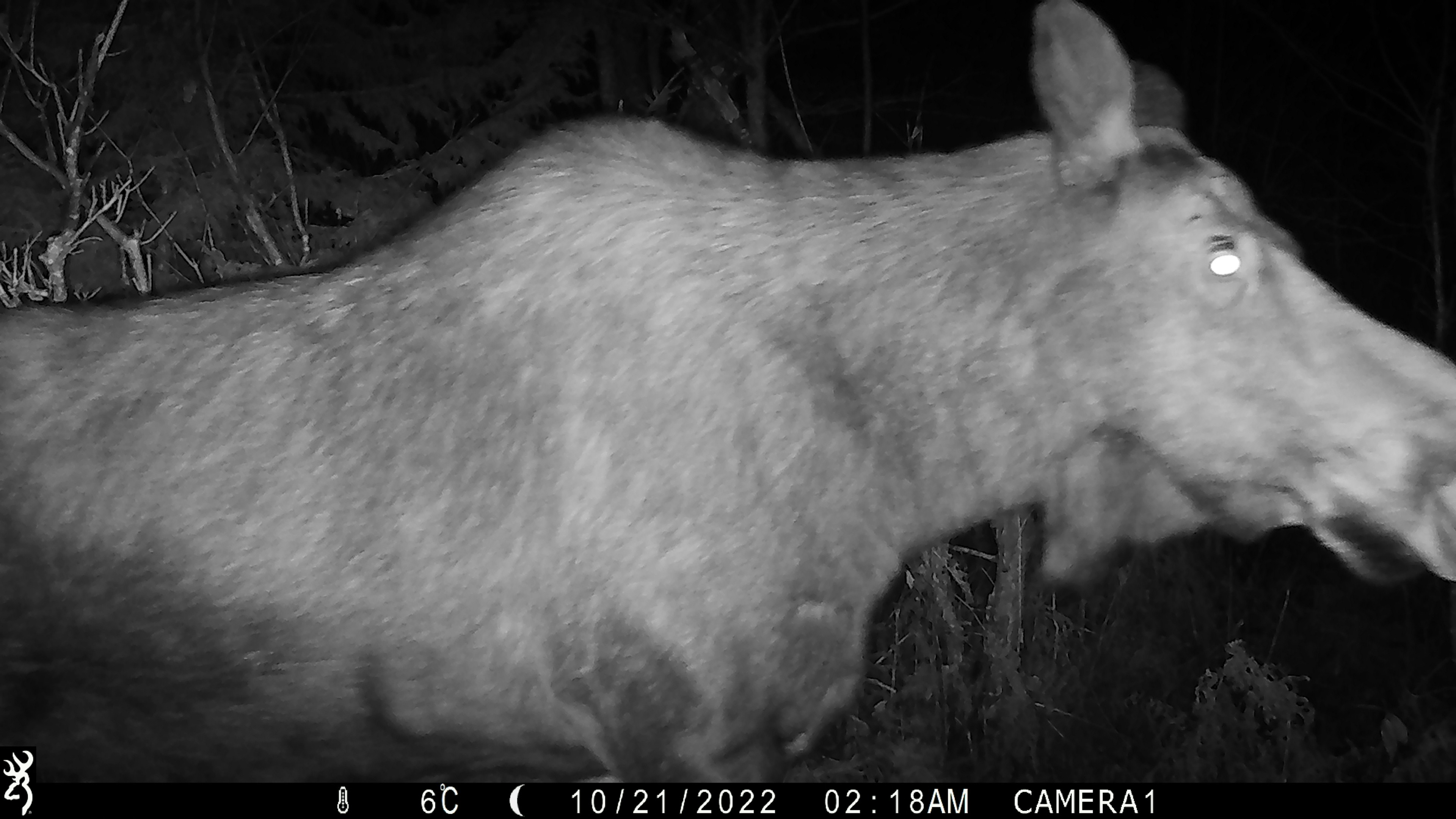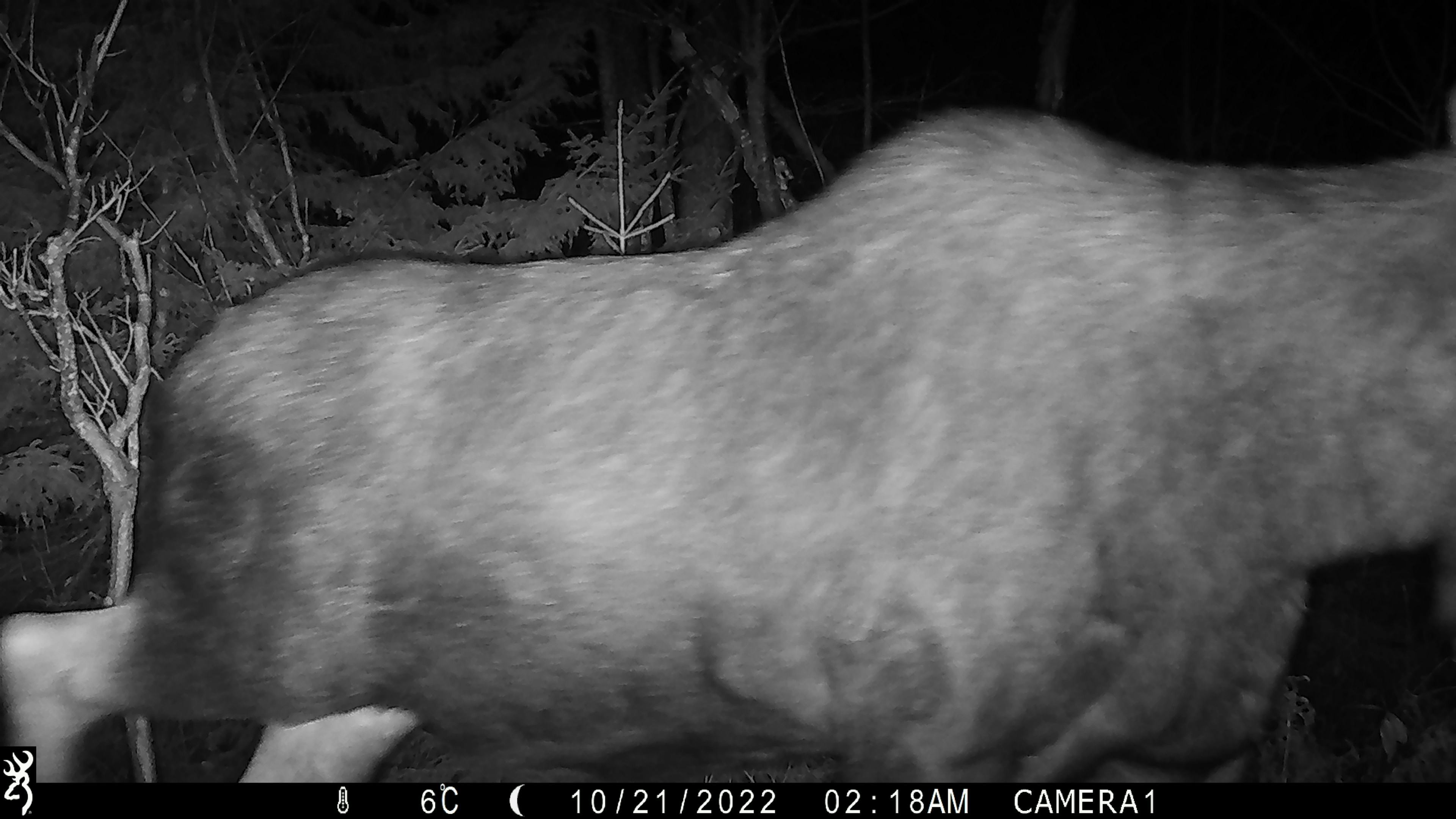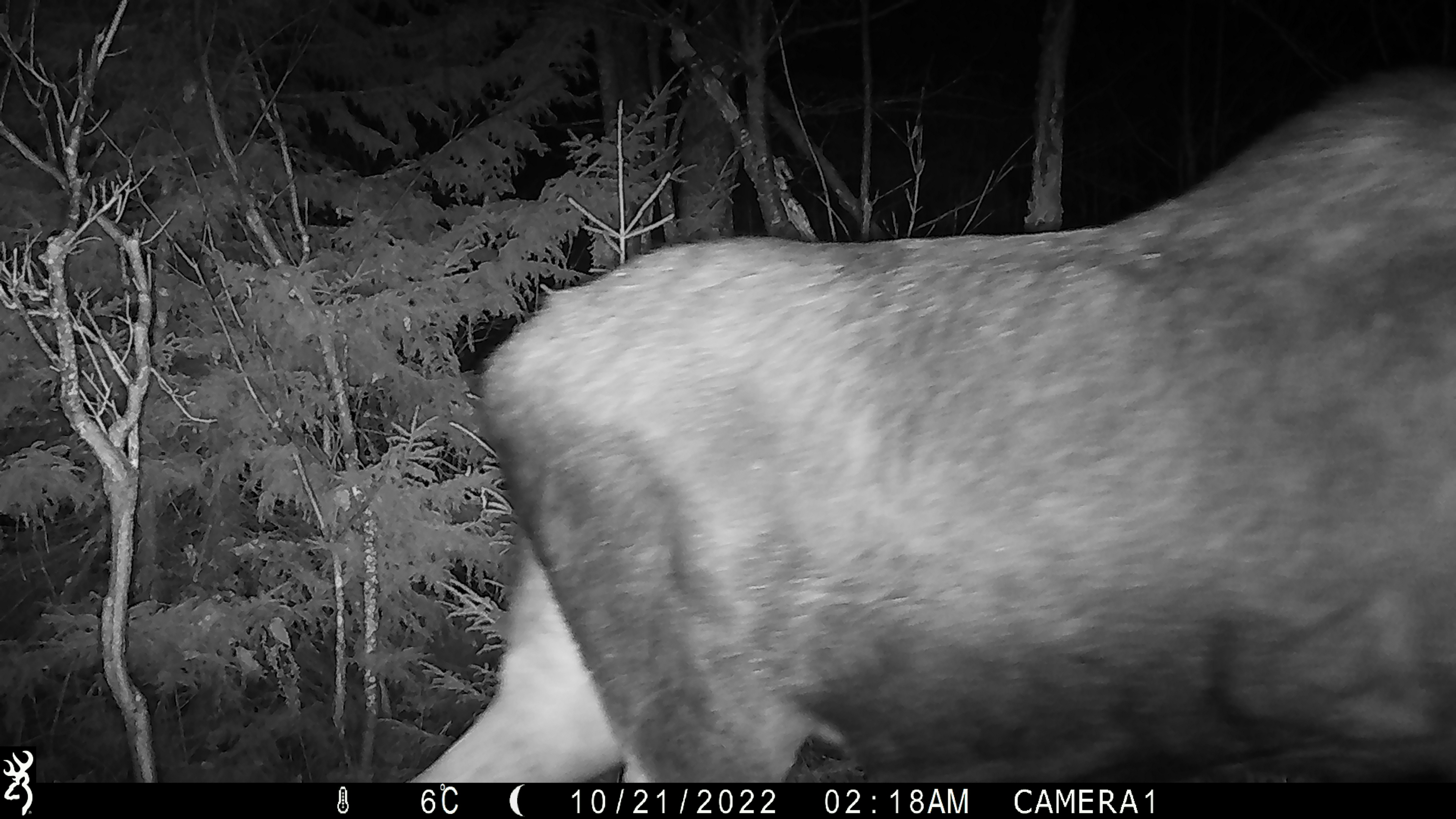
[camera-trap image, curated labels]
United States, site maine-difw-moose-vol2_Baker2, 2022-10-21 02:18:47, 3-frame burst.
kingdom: Animalia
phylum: Chordata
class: Mammalia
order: Artiodactyla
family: Cervidae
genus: Alces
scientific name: Alces alces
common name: moose